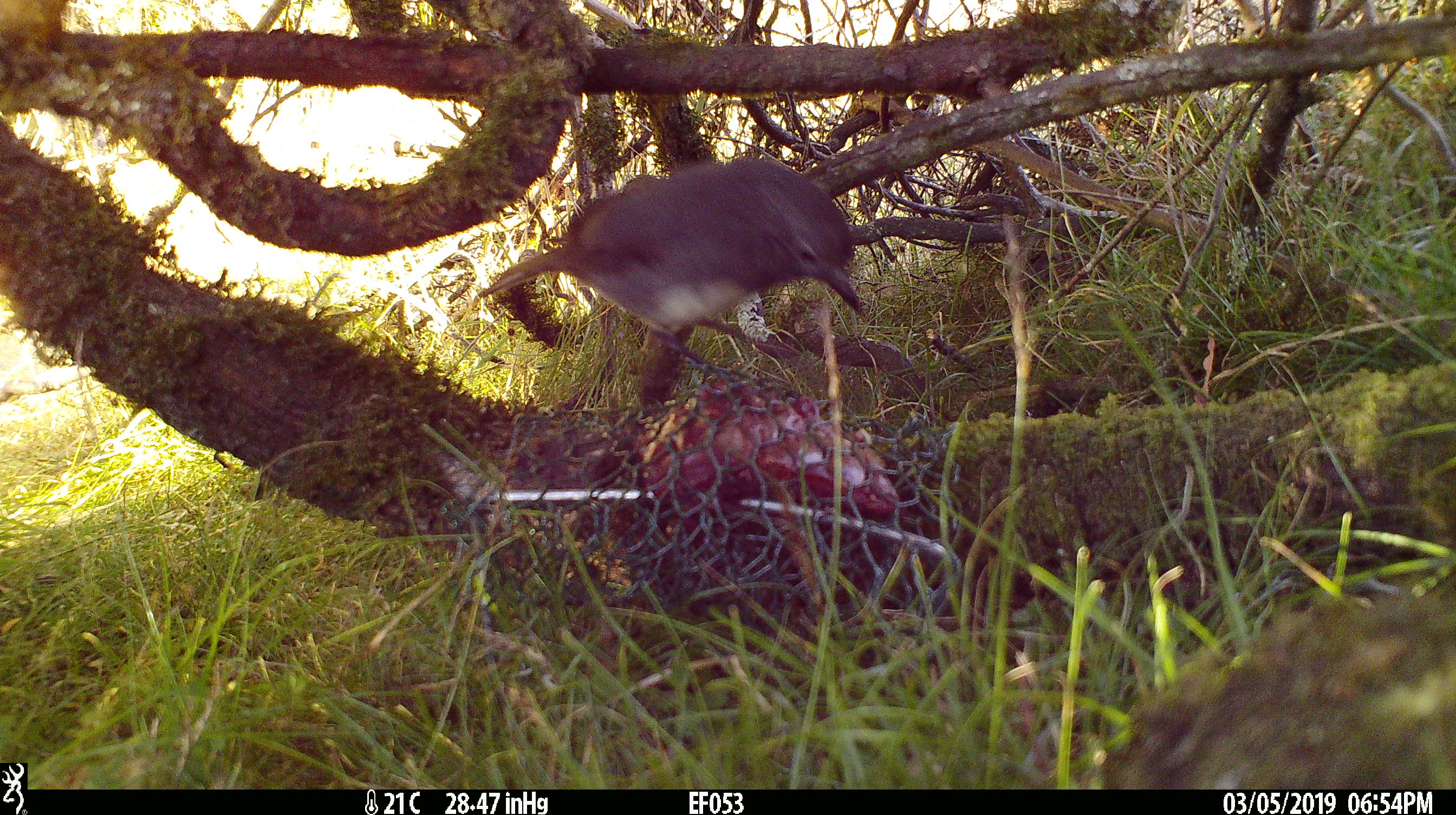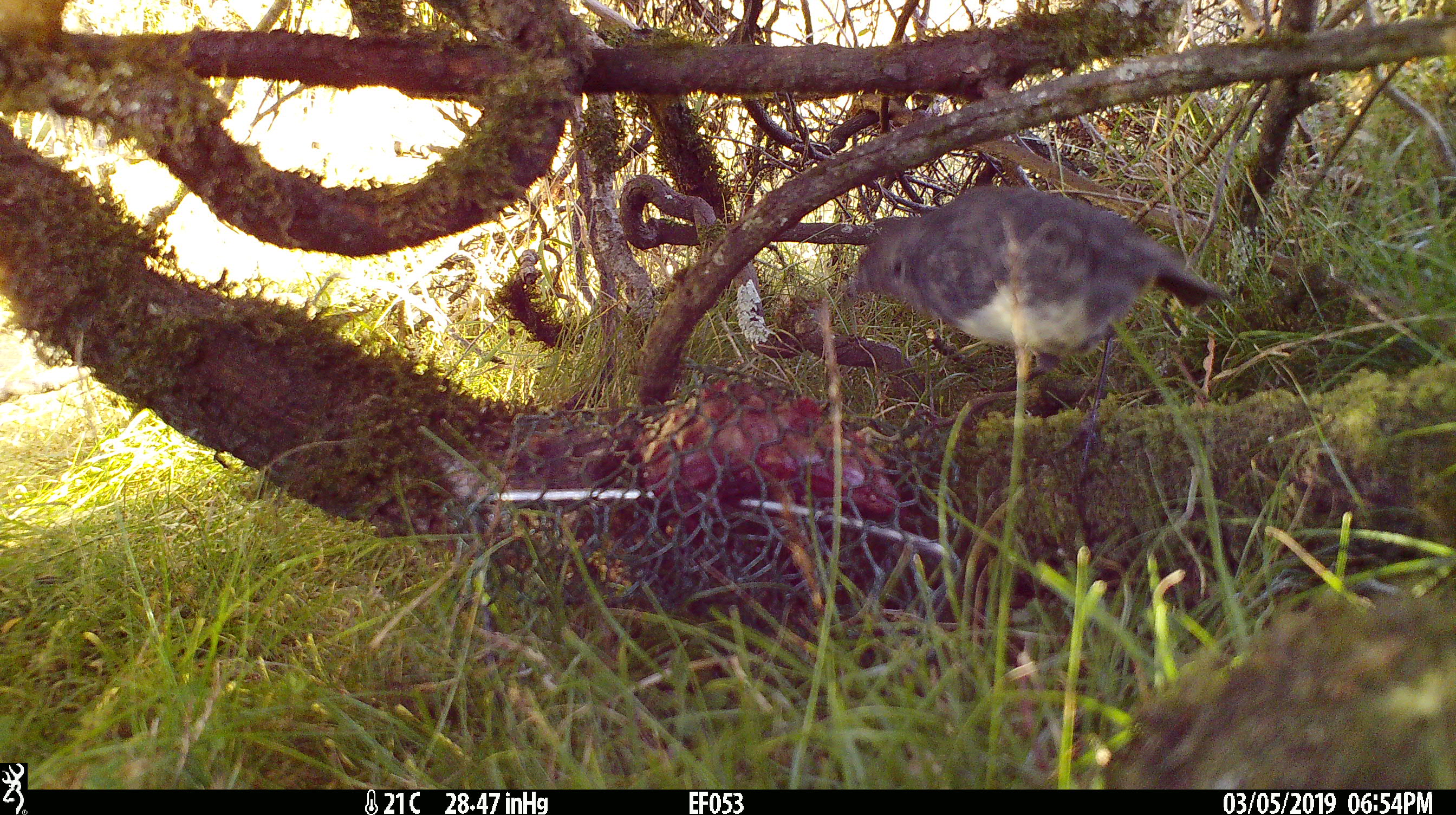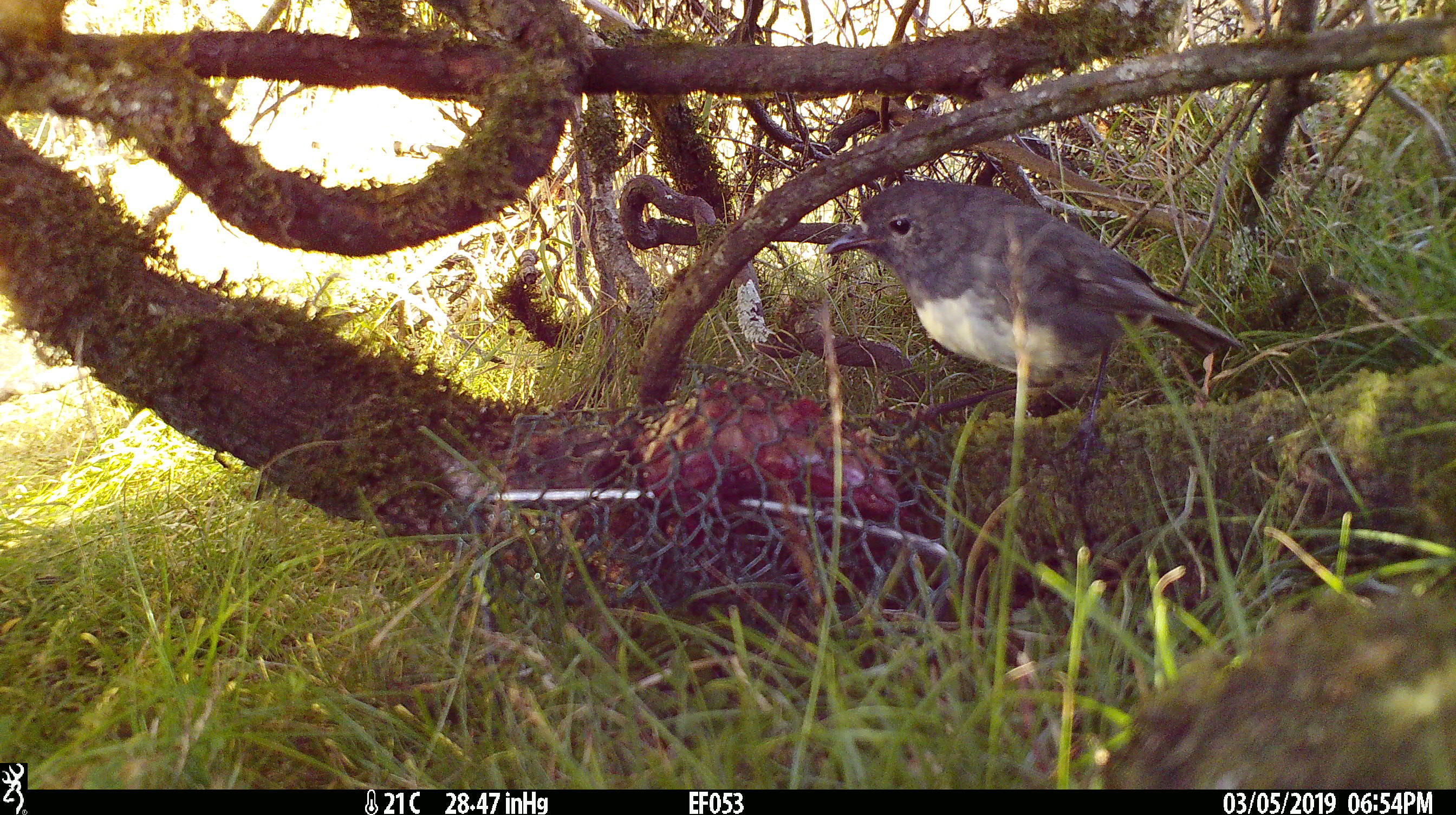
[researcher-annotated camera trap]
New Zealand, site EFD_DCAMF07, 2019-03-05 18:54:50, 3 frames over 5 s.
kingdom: Animalia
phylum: Chordata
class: Aves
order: Passeriformes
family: Petroicidae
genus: Petroica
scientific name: Petroica australis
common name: new zealand robin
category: robin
Robin (new zealand robin) (Petroica australis).